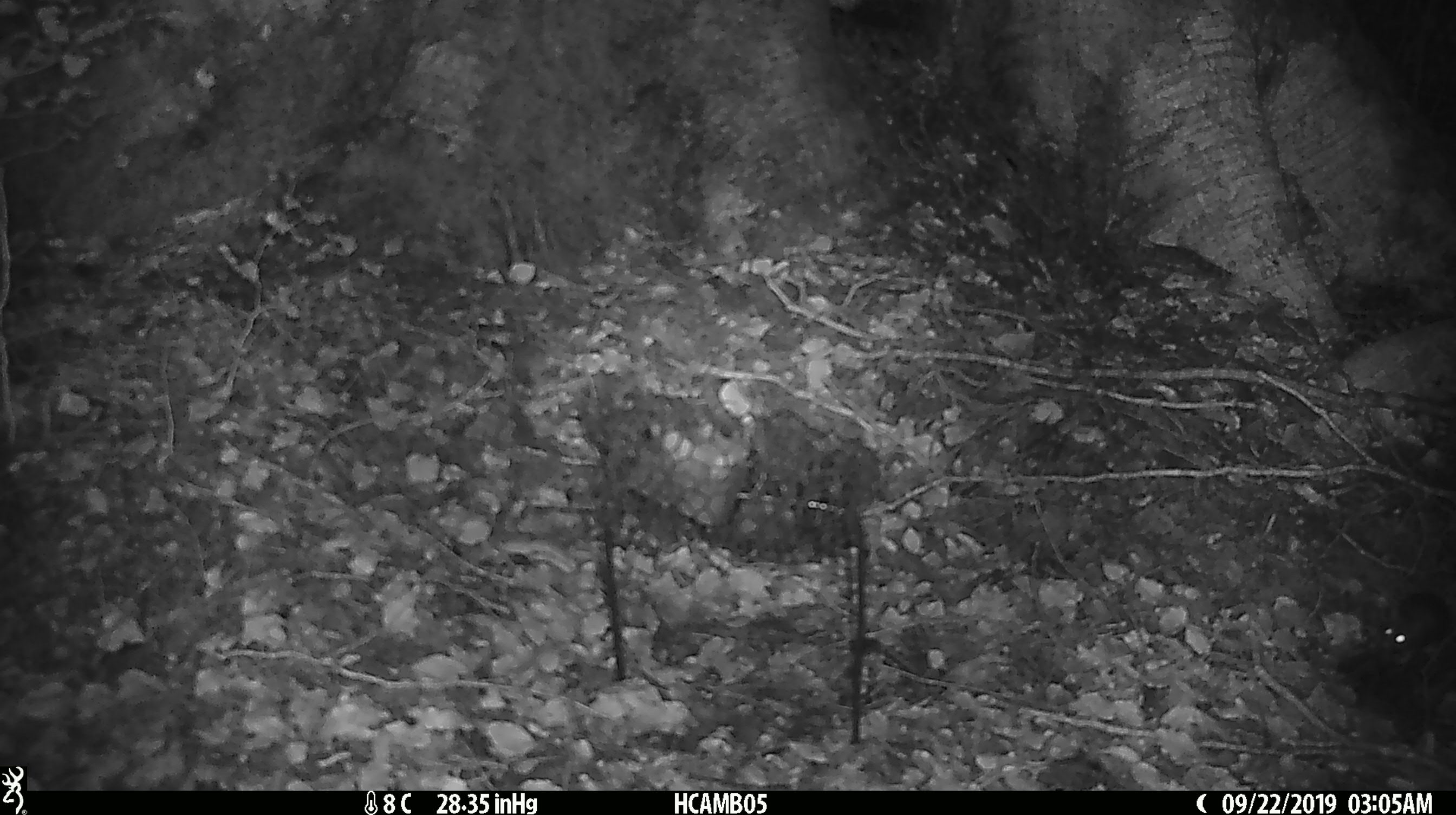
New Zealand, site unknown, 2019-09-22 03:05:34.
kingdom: Animalia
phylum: Chordata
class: Mammalia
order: Rodentia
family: Muridae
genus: Mus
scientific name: Mus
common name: mouse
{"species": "mouse (Mus)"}